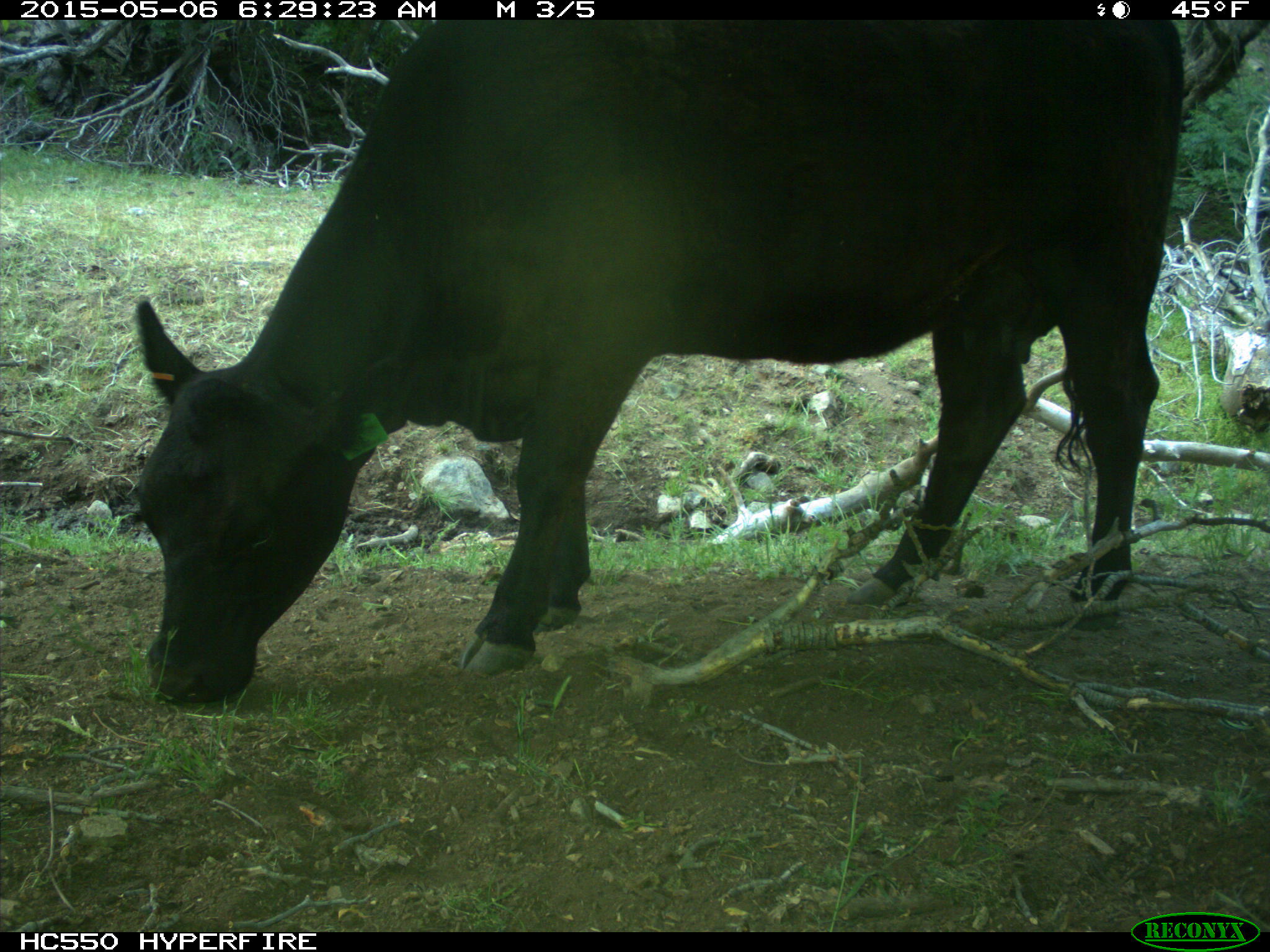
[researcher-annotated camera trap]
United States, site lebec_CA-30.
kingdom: Animalia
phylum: Chordata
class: Mammalia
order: Artiodactyla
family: Bovidae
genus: Bos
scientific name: Bos taurus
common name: domestic cow